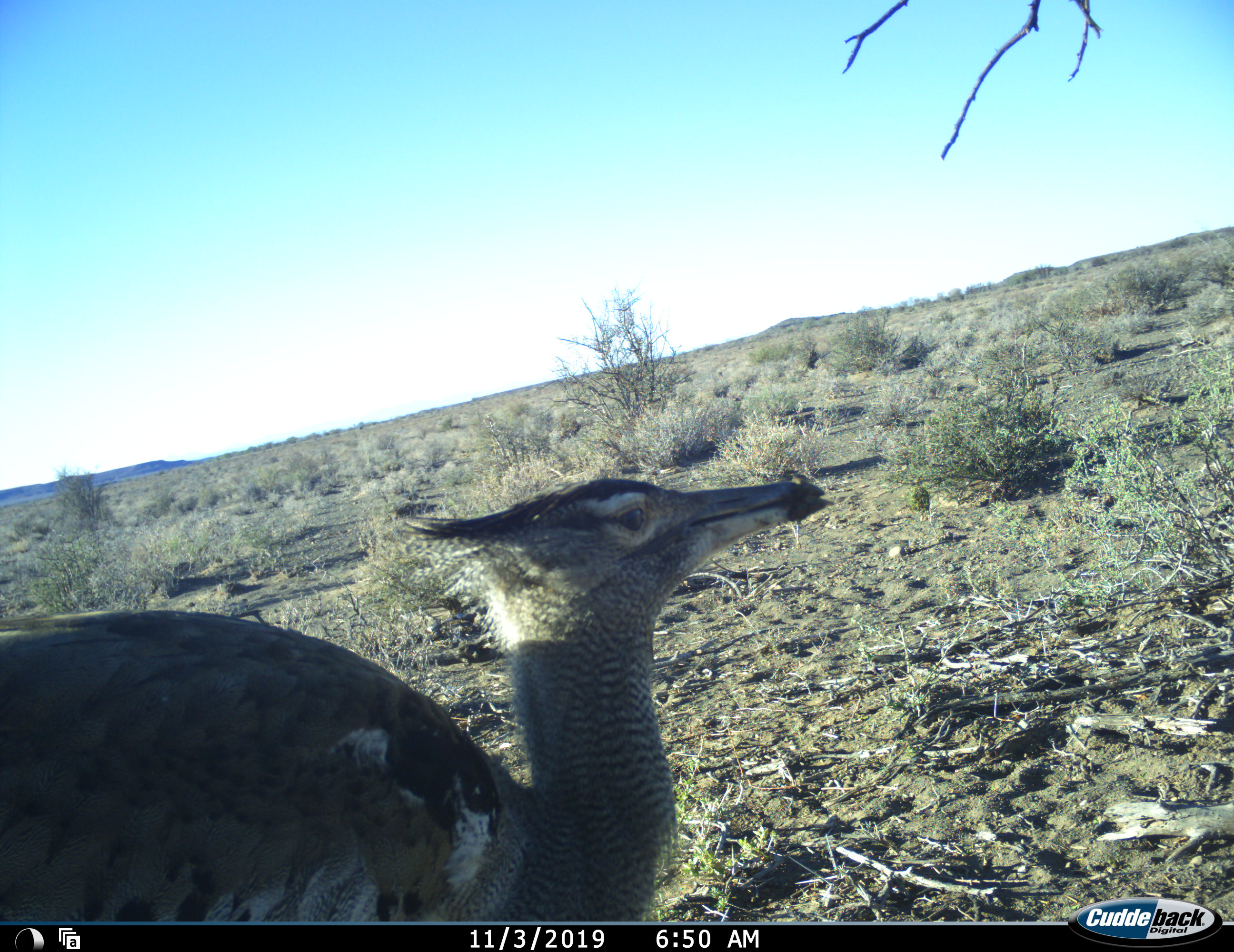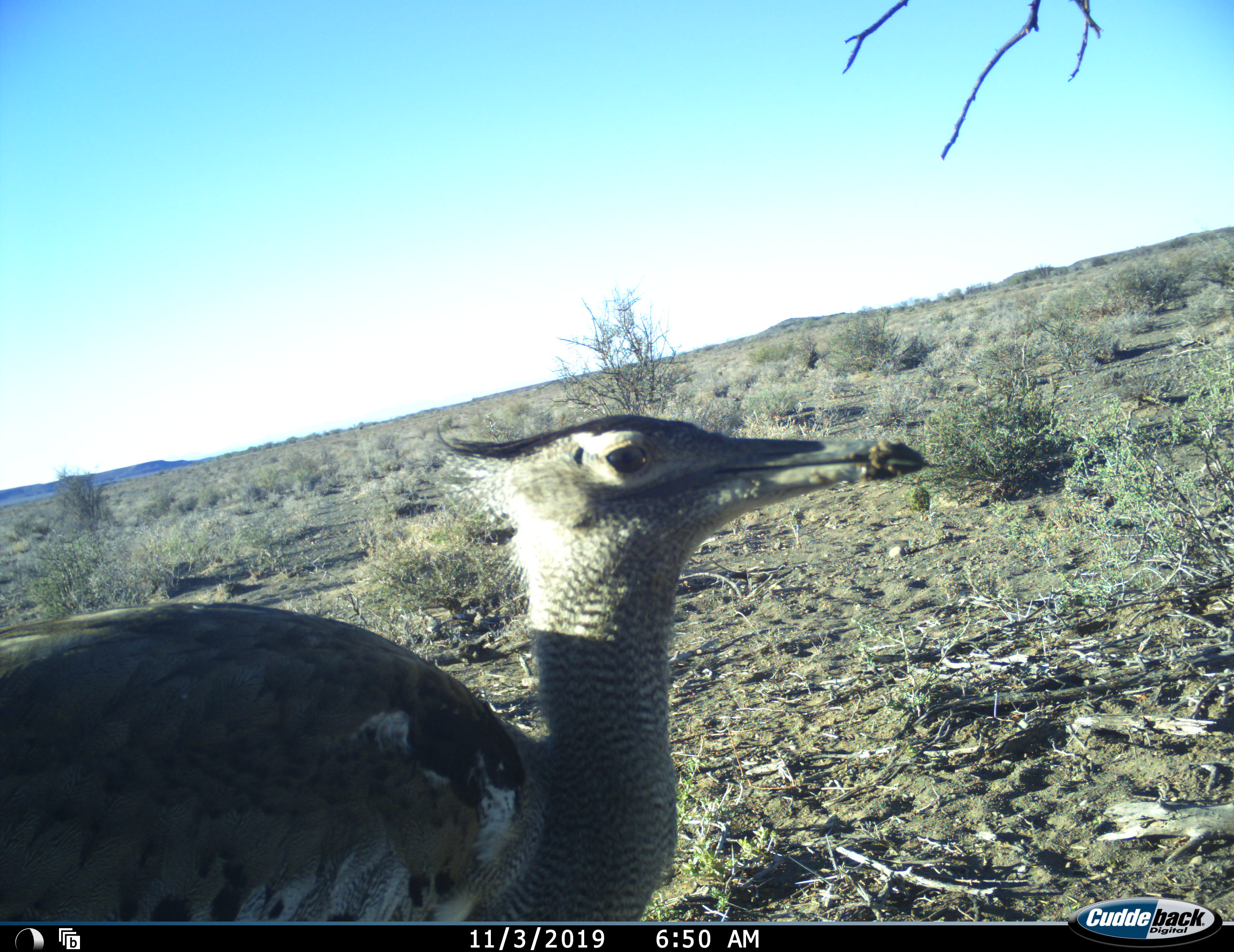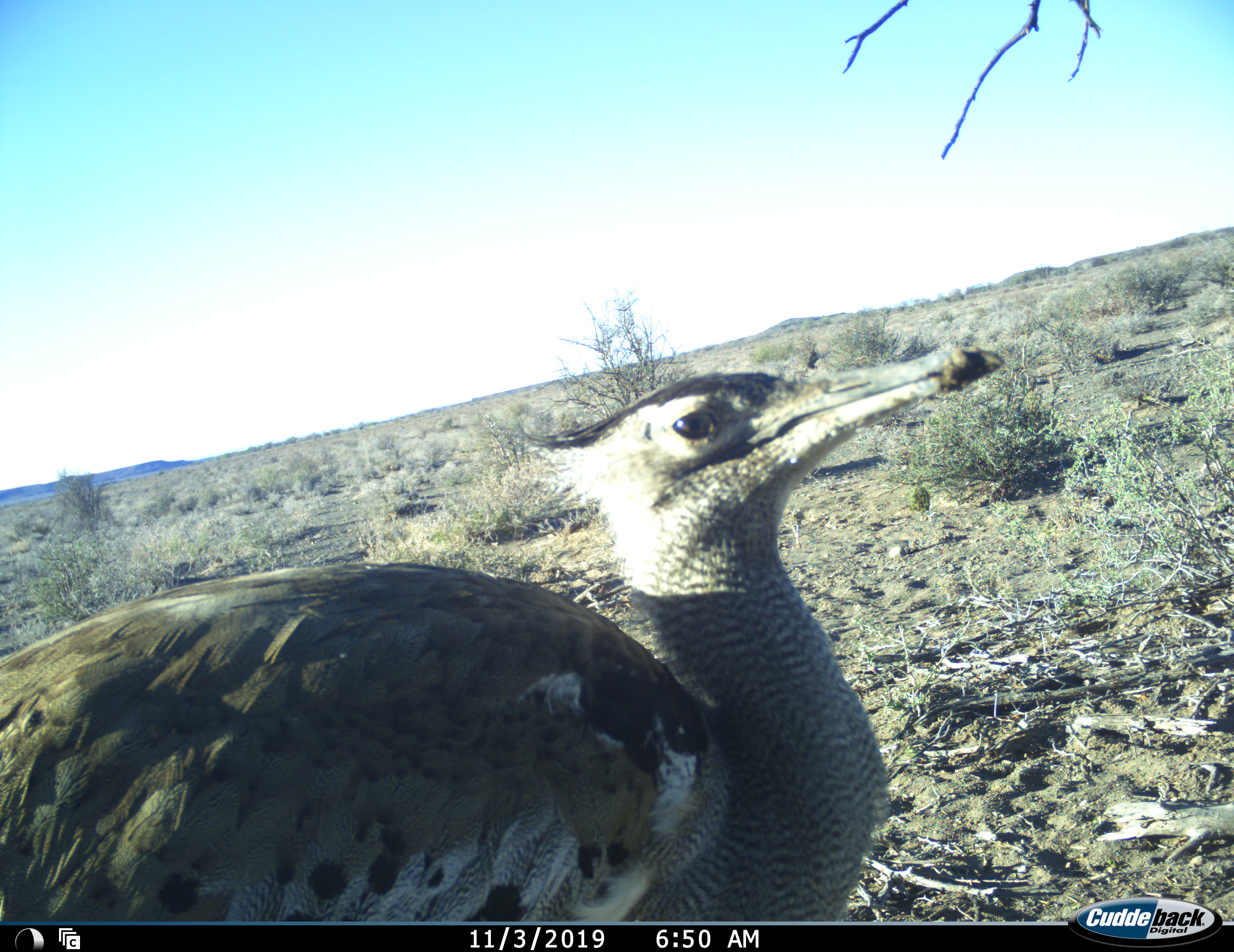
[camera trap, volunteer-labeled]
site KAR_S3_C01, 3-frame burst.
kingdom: Animalia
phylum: Chordata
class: Aves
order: Otidiformes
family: Otididae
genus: Ardeotis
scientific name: Ardeotis kori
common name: kori bustard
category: bustardkori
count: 1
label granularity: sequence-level